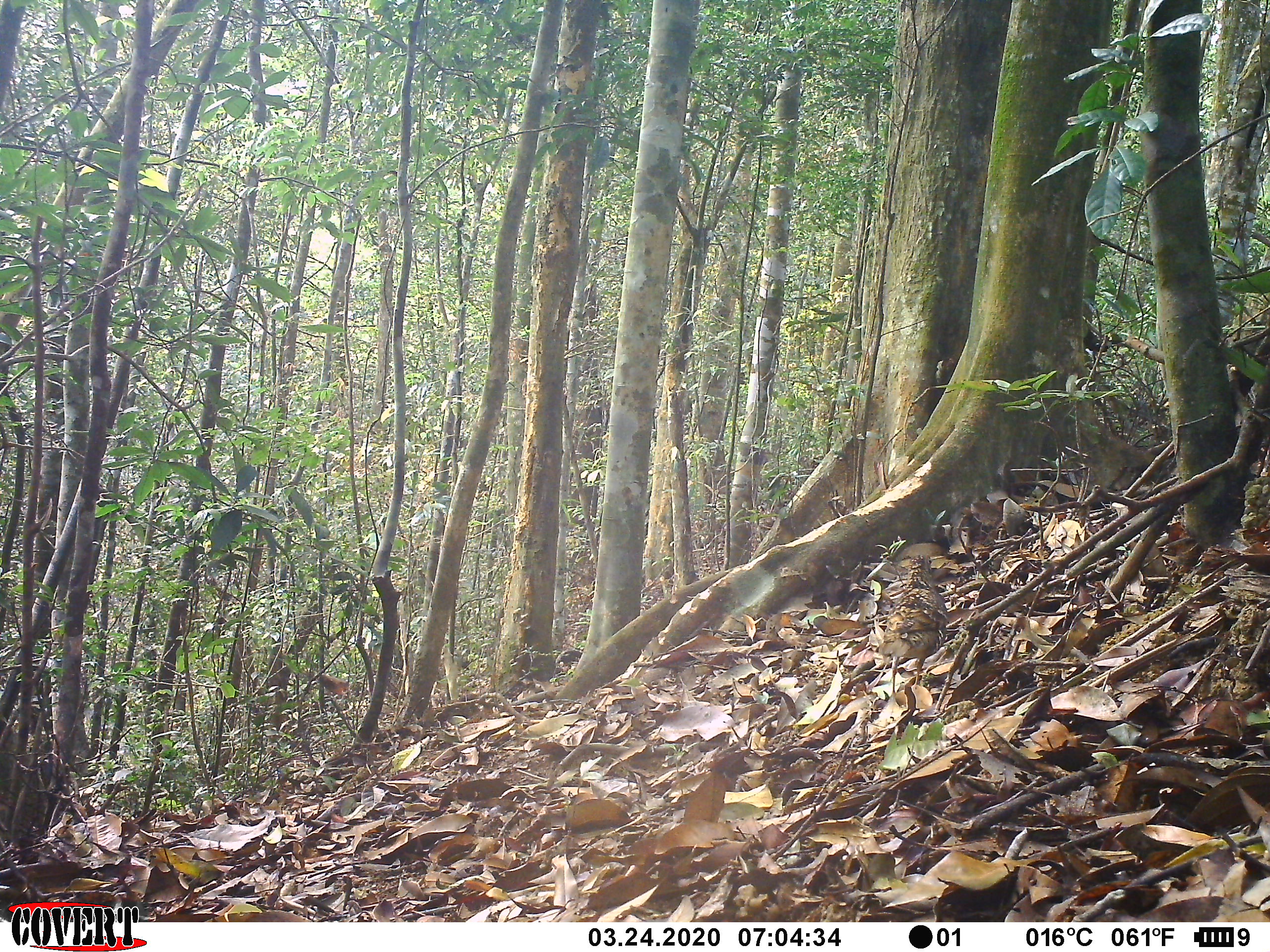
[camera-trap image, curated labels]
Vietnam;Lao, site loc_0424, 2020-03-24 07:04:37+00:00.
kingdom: Animalia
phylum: Chordata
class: Aves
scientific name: Aves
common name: bird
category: unidentified bird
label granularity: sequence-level